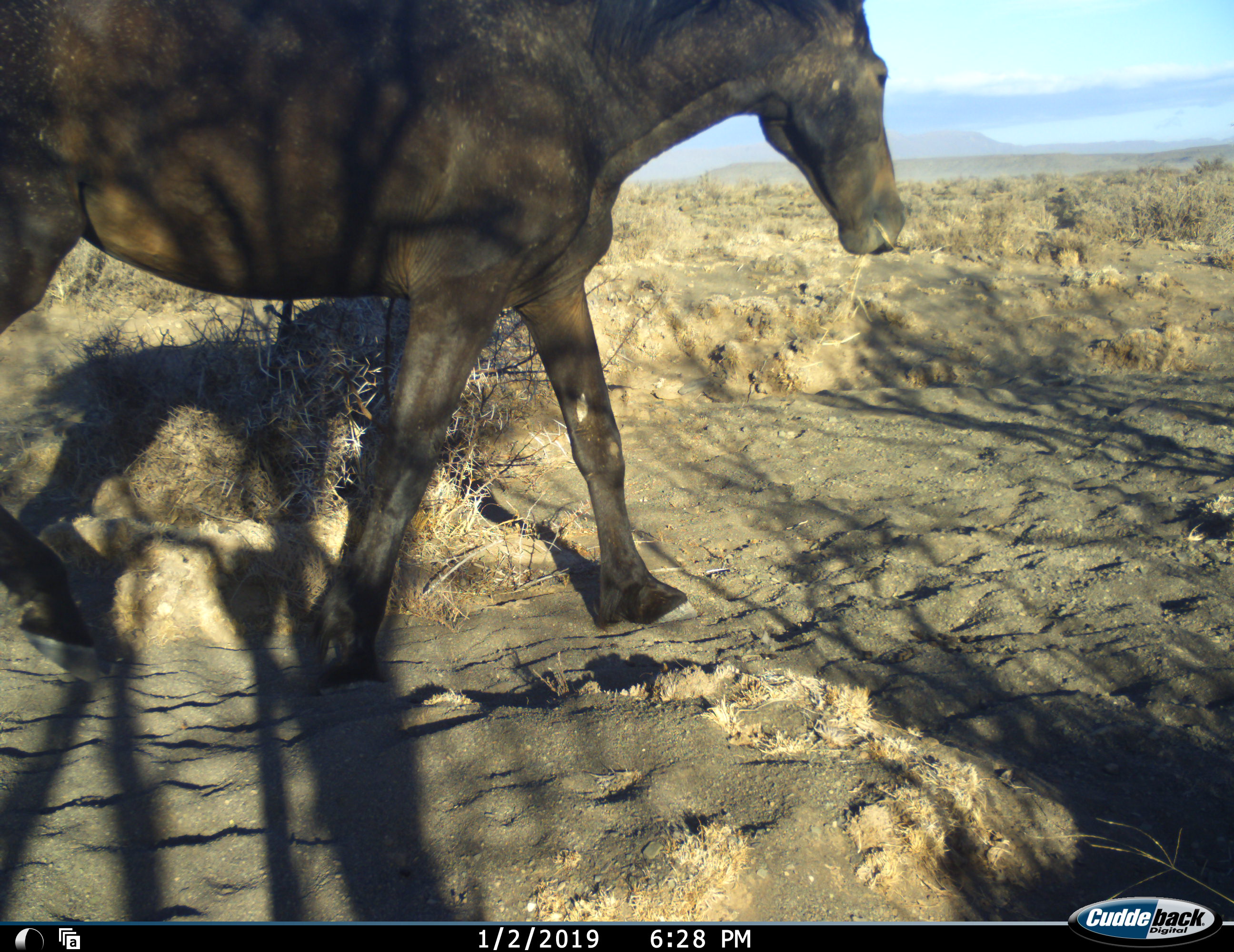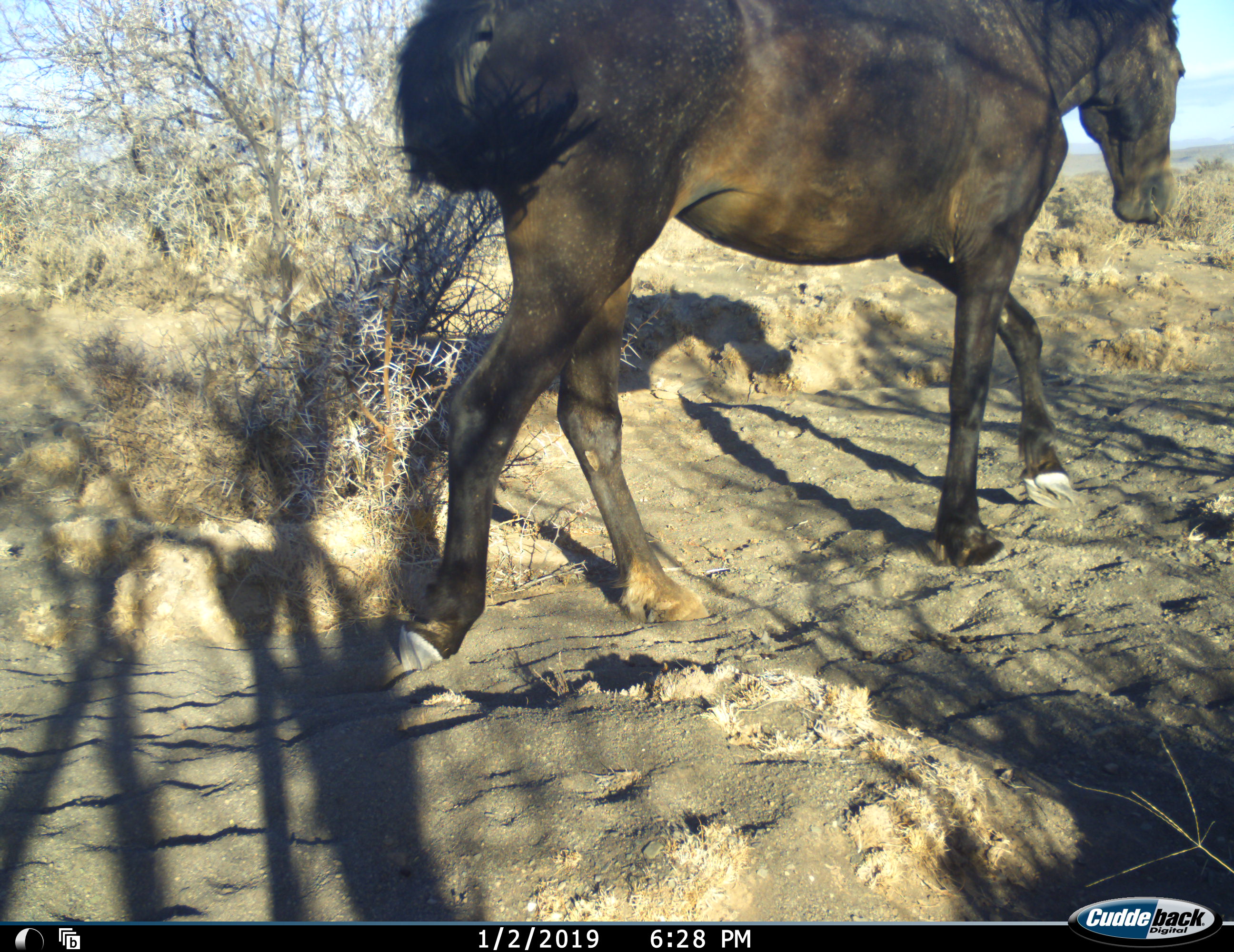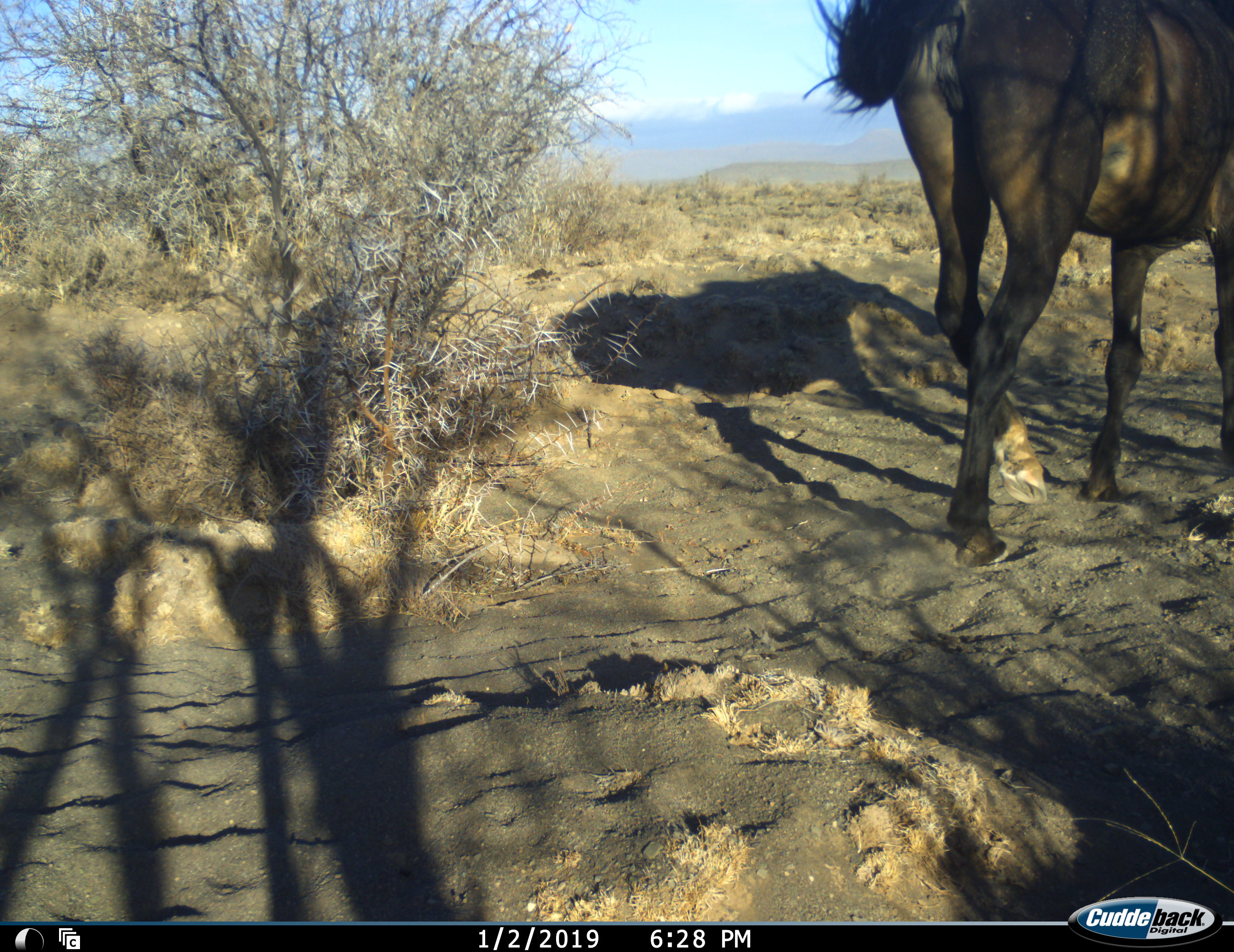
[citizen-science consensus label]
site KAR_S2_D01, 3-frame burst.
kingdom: Animalia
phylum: Chordata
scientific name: Vertebrata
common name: domestic animal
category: domesticanimal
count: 1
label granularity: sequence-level